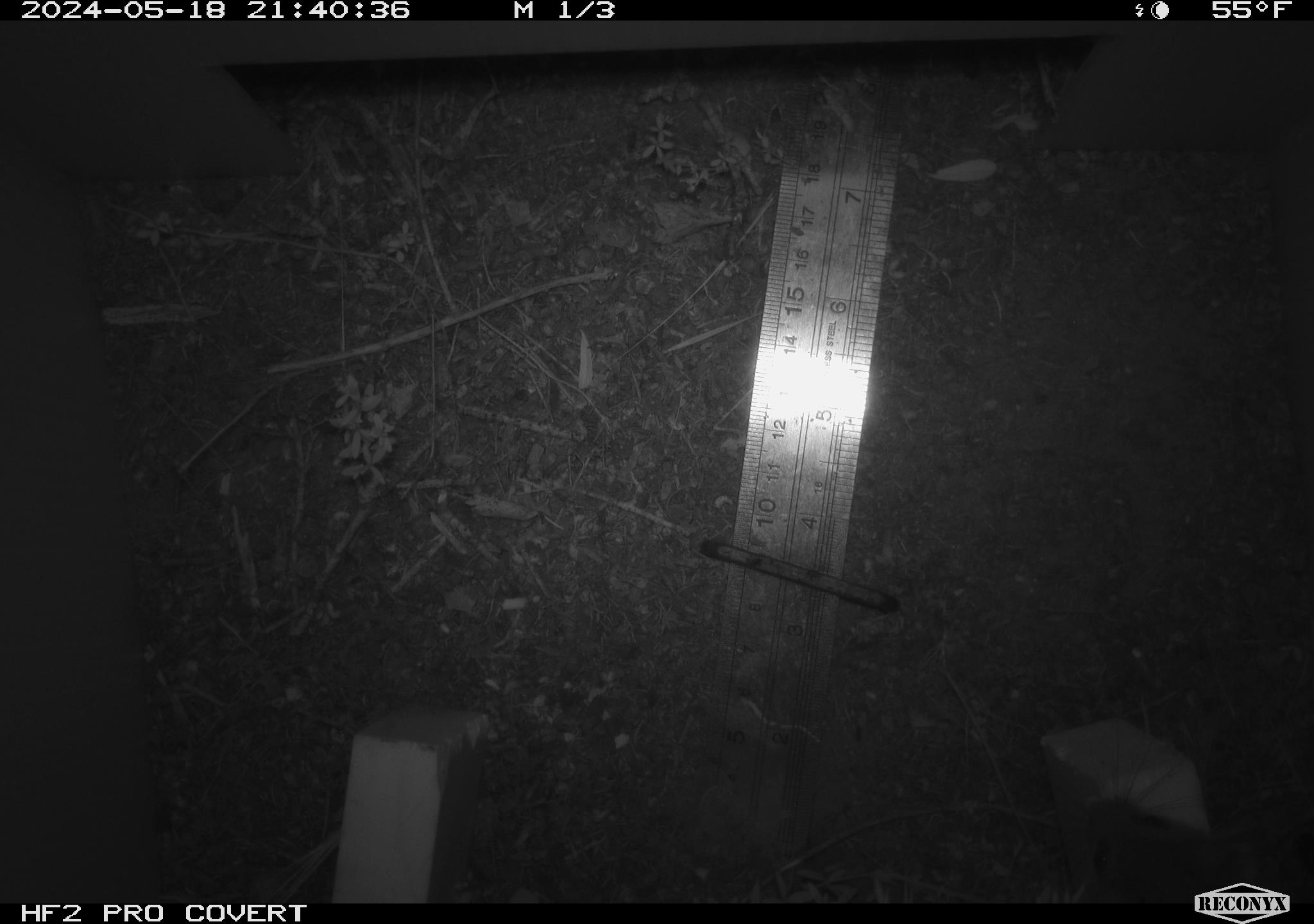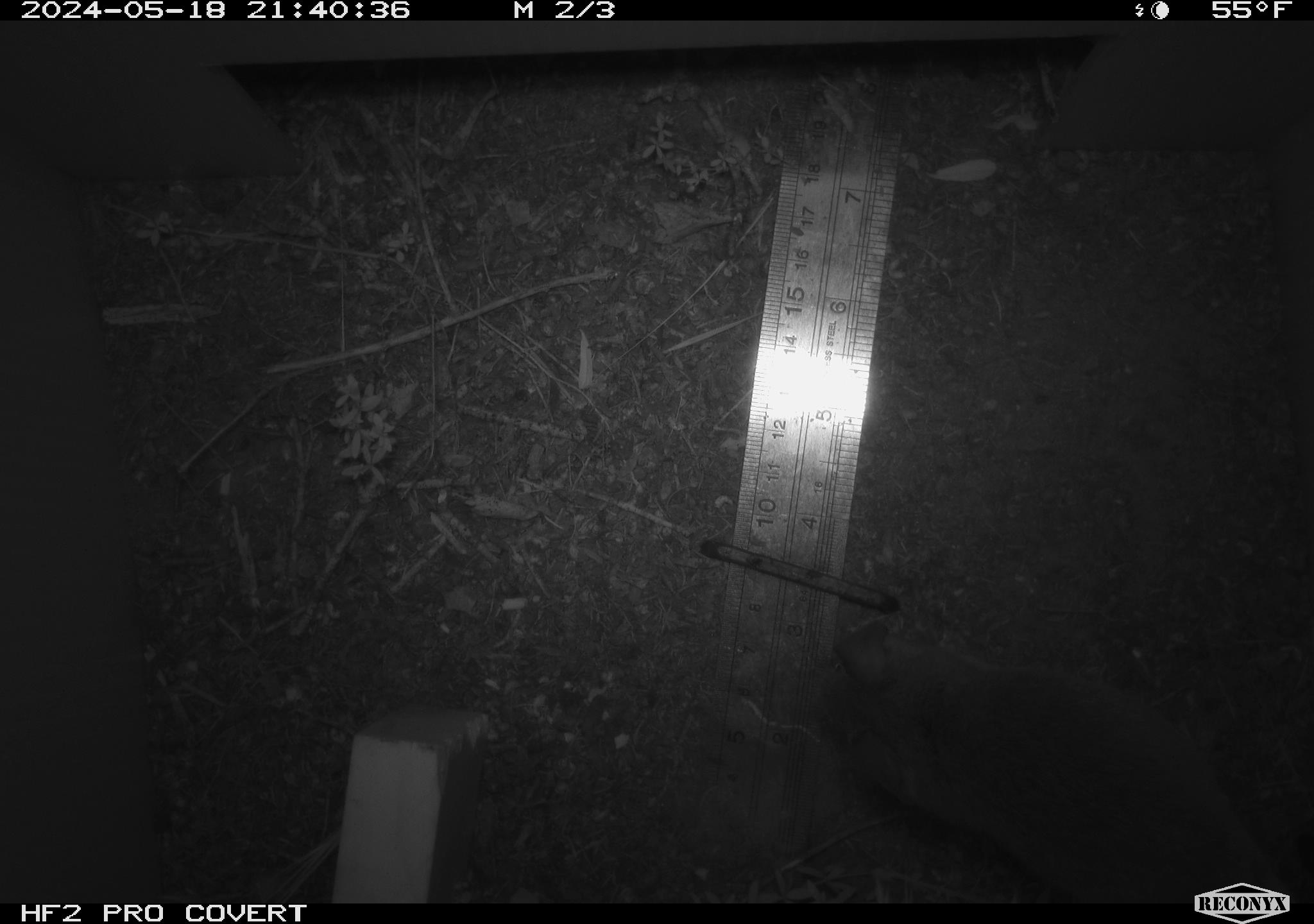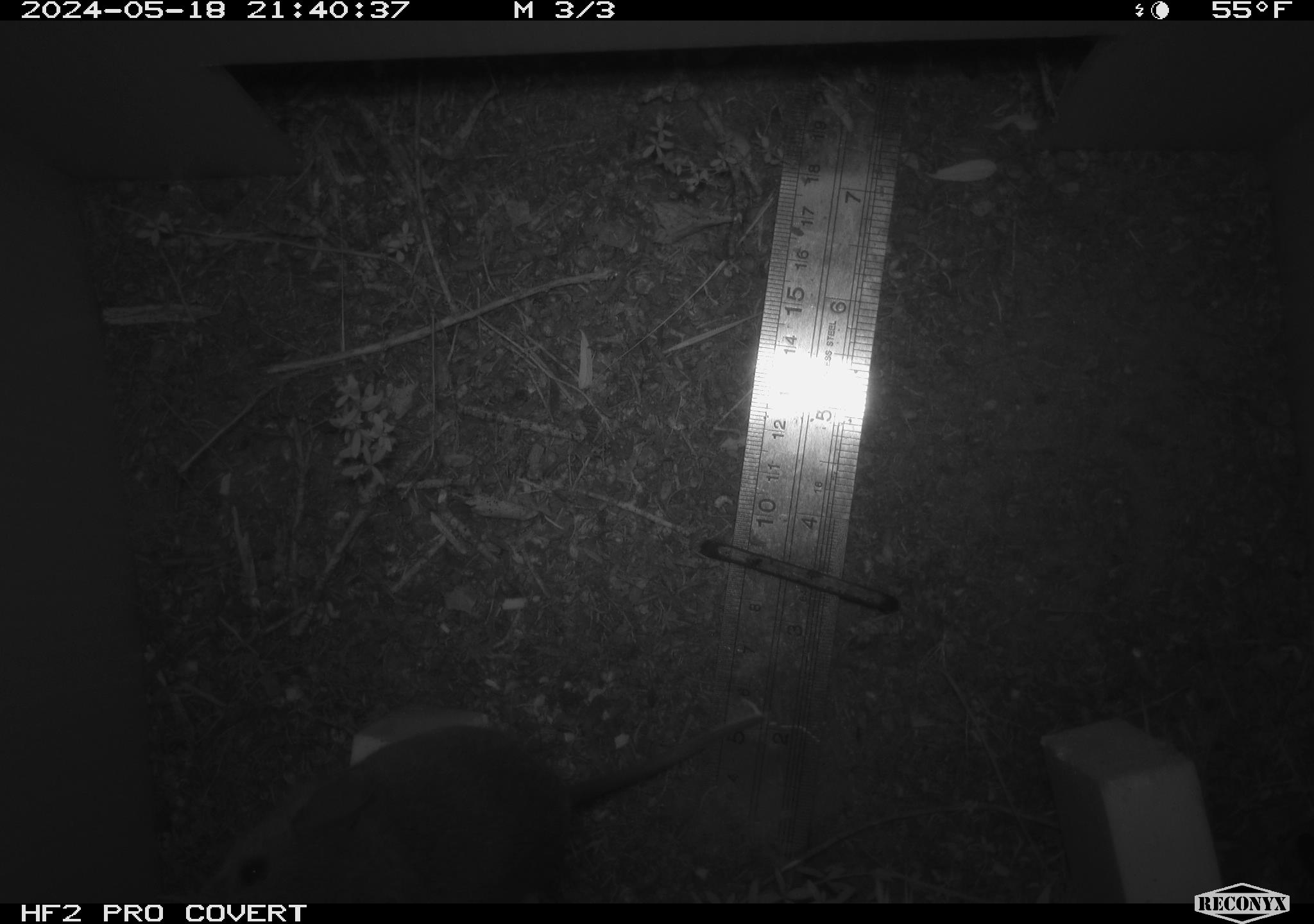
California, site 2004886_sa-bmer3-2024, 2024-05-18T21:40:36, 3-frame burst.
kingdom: Animalia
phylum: Chordata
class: Mammalia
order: Rodentia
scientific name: Rodentia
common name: mouse species